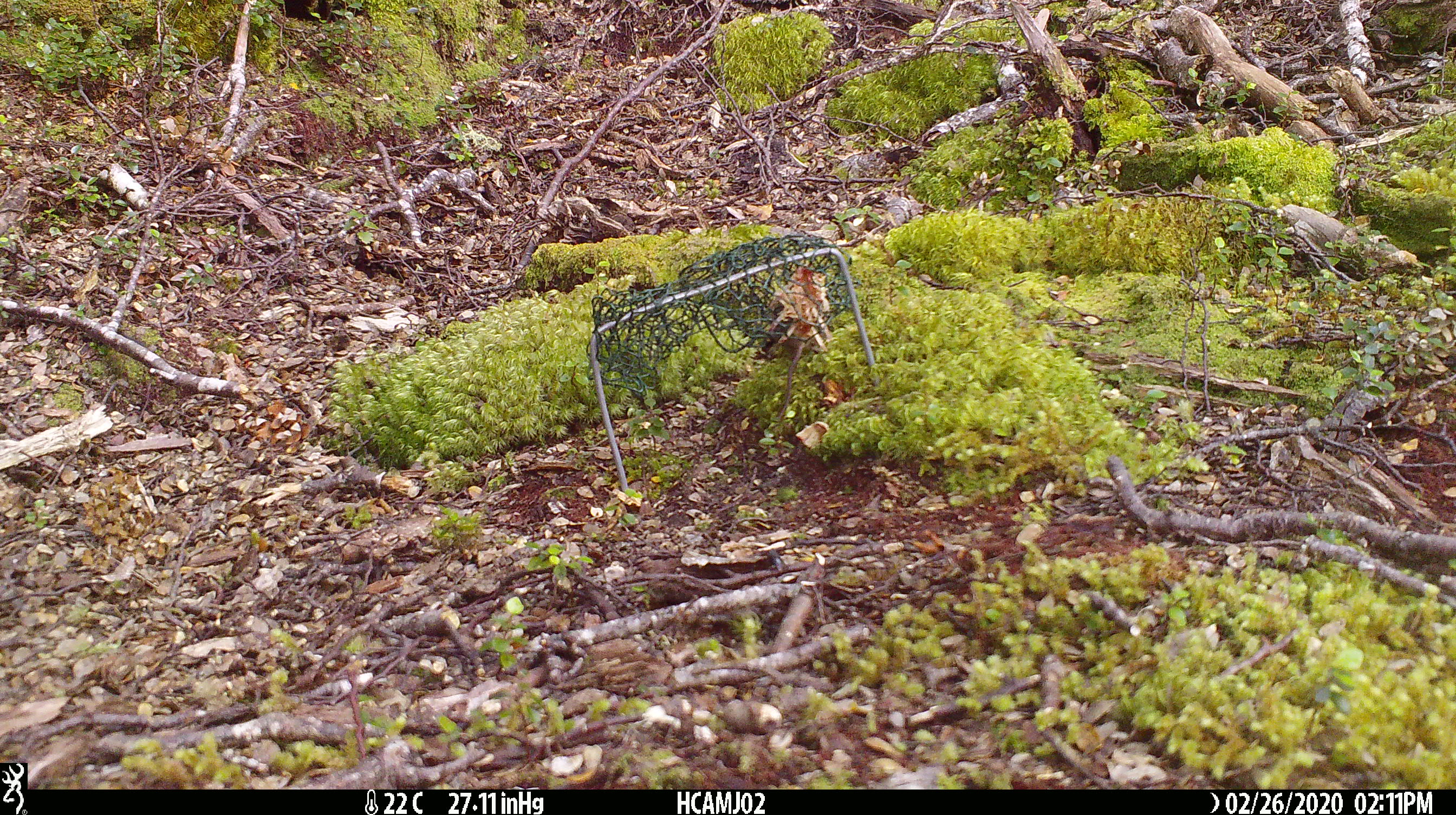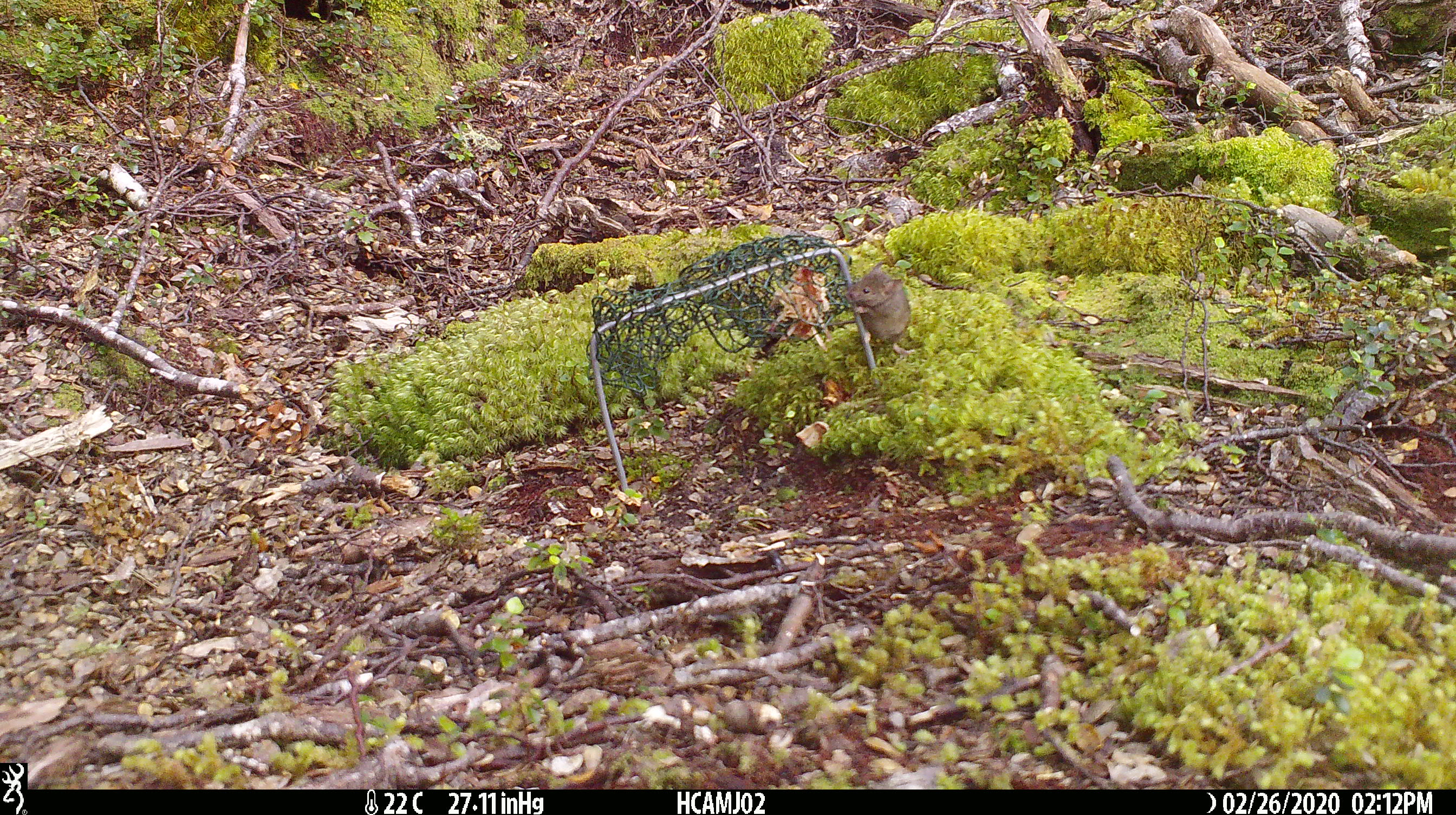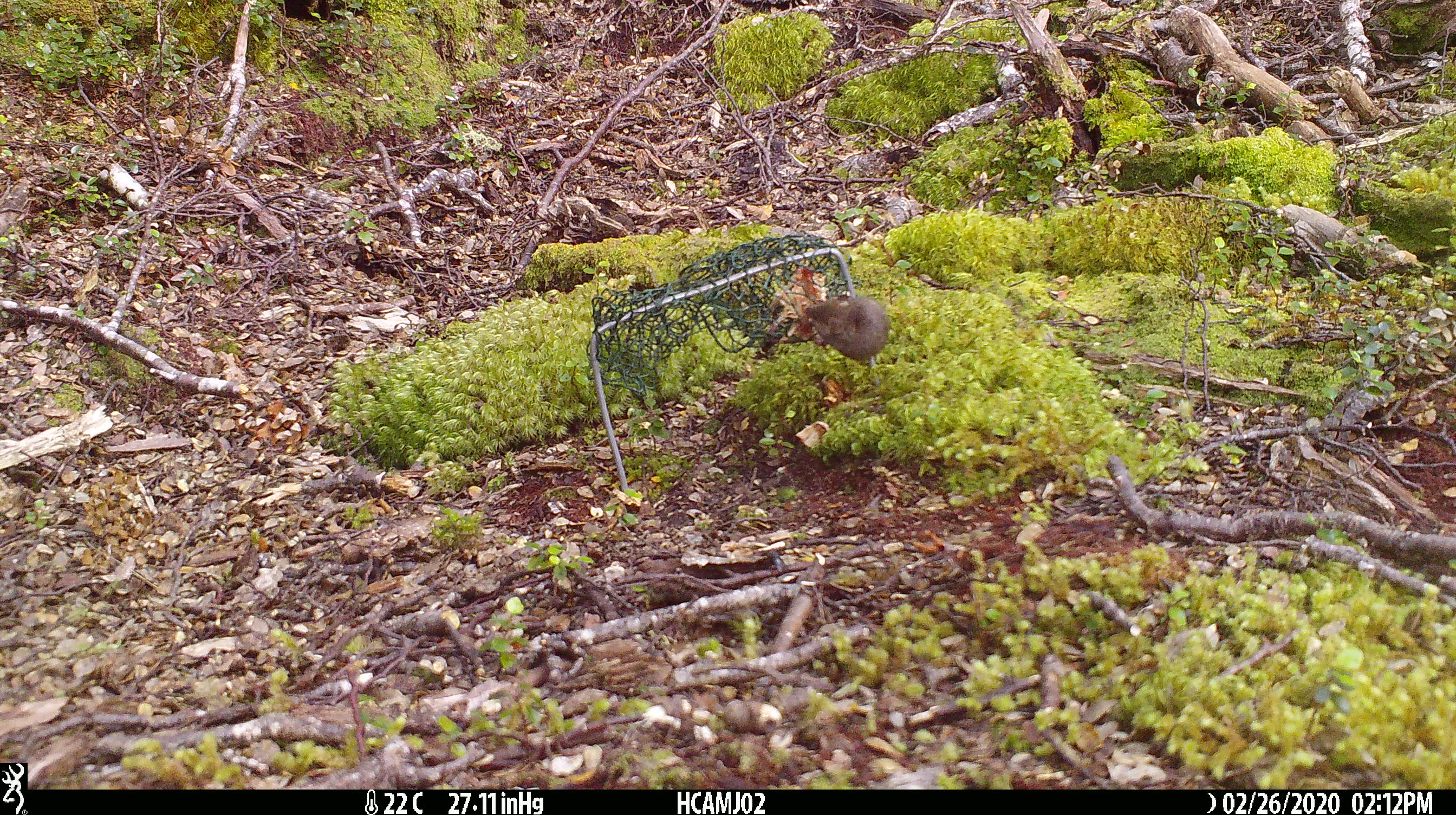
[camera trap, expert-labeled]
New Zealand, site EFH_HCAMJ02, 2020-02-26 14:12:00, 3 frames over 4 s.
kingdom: Animalia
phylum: Chordata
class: Mammalia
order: Rodentia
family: Muridae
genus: Mus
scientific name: Mus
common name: mouse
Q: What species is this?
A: Mouse (Mus).